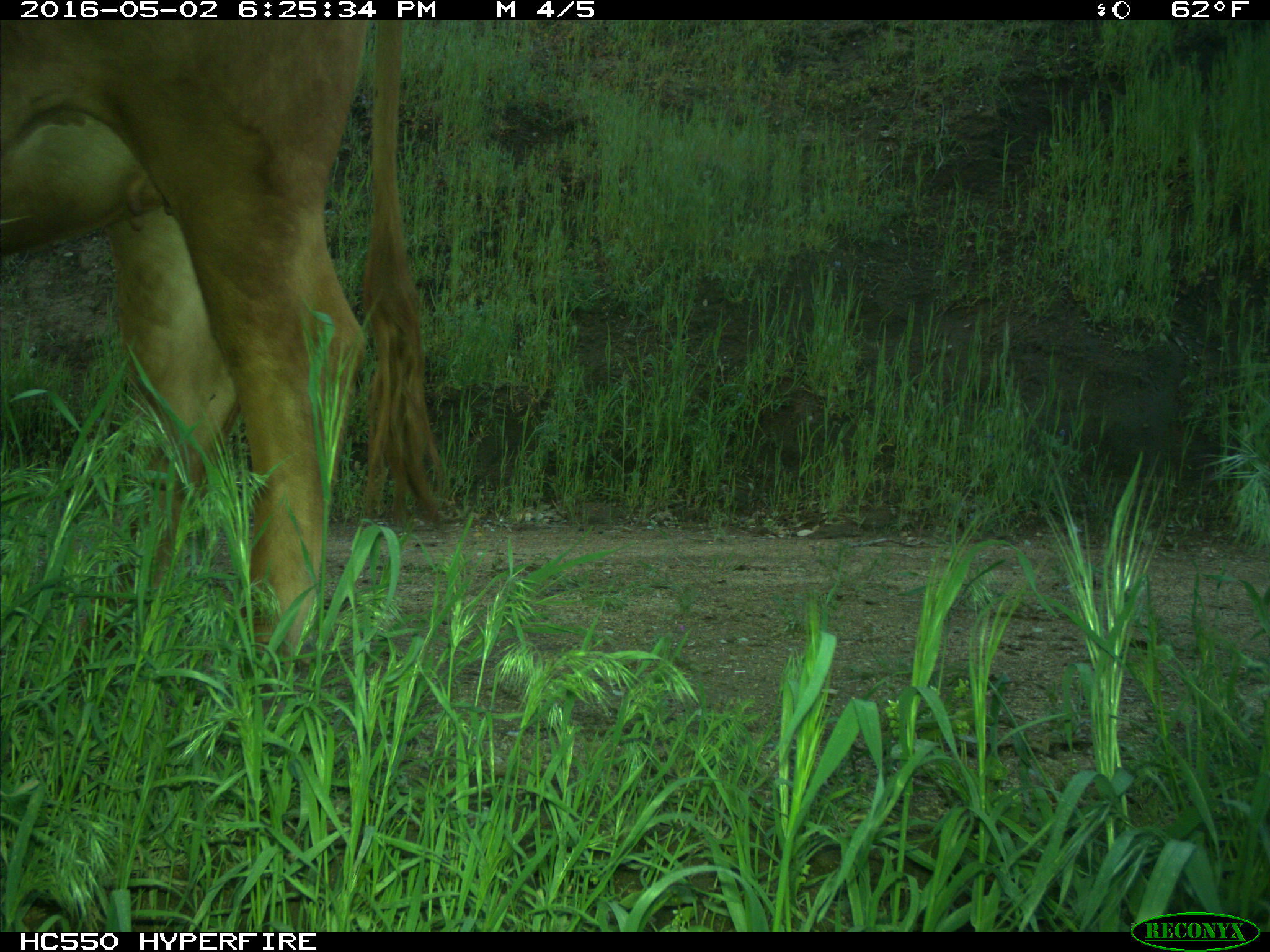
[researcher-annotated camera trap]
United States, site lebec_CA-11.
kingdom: Animalia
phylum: Chordata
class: Mammalia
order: Artiodactyla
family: Bovidae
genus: Bos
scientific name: Bos taurus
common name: domestic cow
Bos taurus (domestic cow).